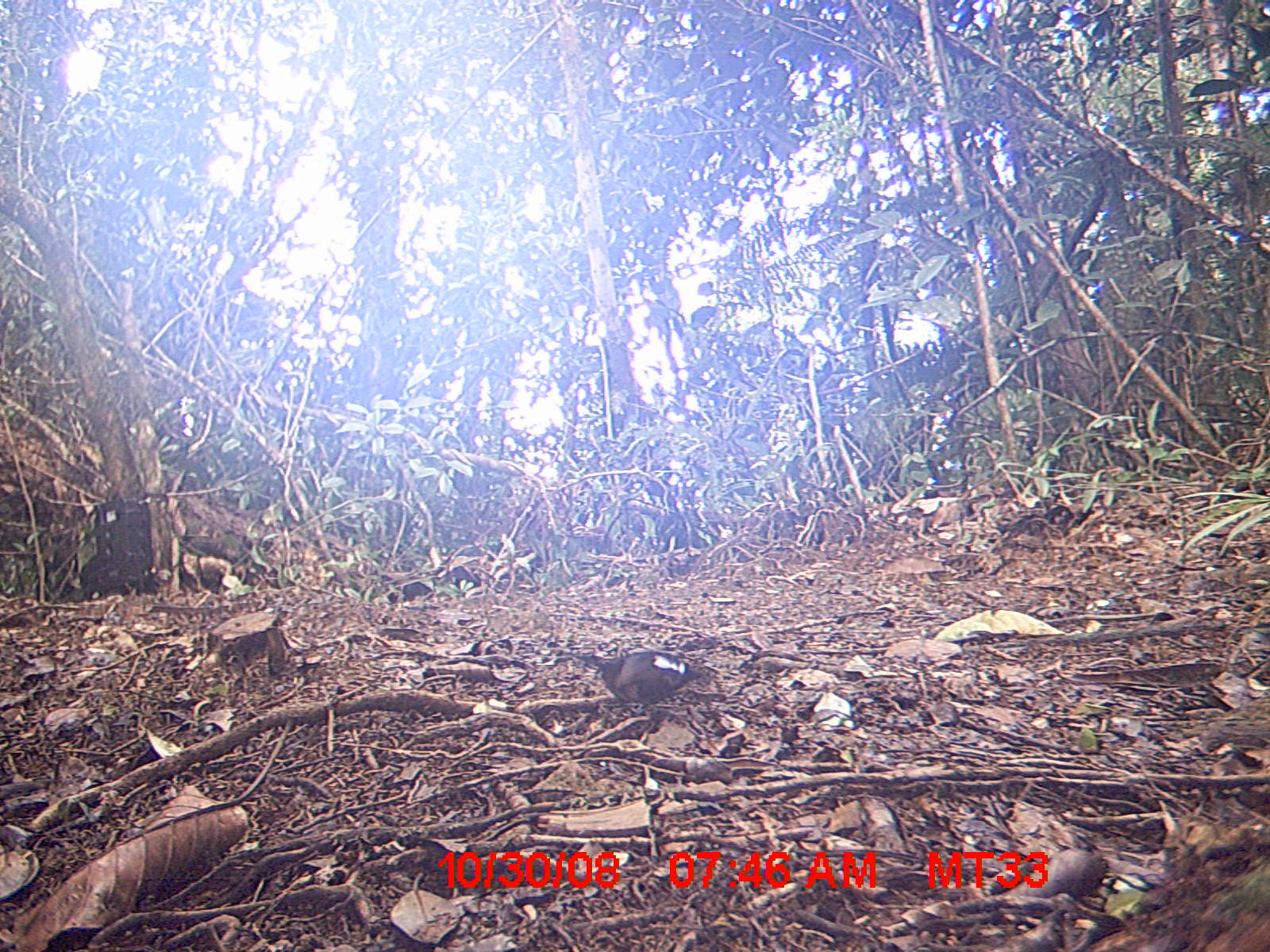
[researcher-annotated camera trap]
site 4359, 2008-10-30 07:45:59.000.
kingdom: Animalia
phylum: Chordata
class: Aves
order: Passeriformes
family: Muscicapidae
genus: Copsychus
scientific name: Copsychus albospecularis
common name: madagascar magpie-robin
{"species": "Copsychus albospecularis (madagascar magpie-robin)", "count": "1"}